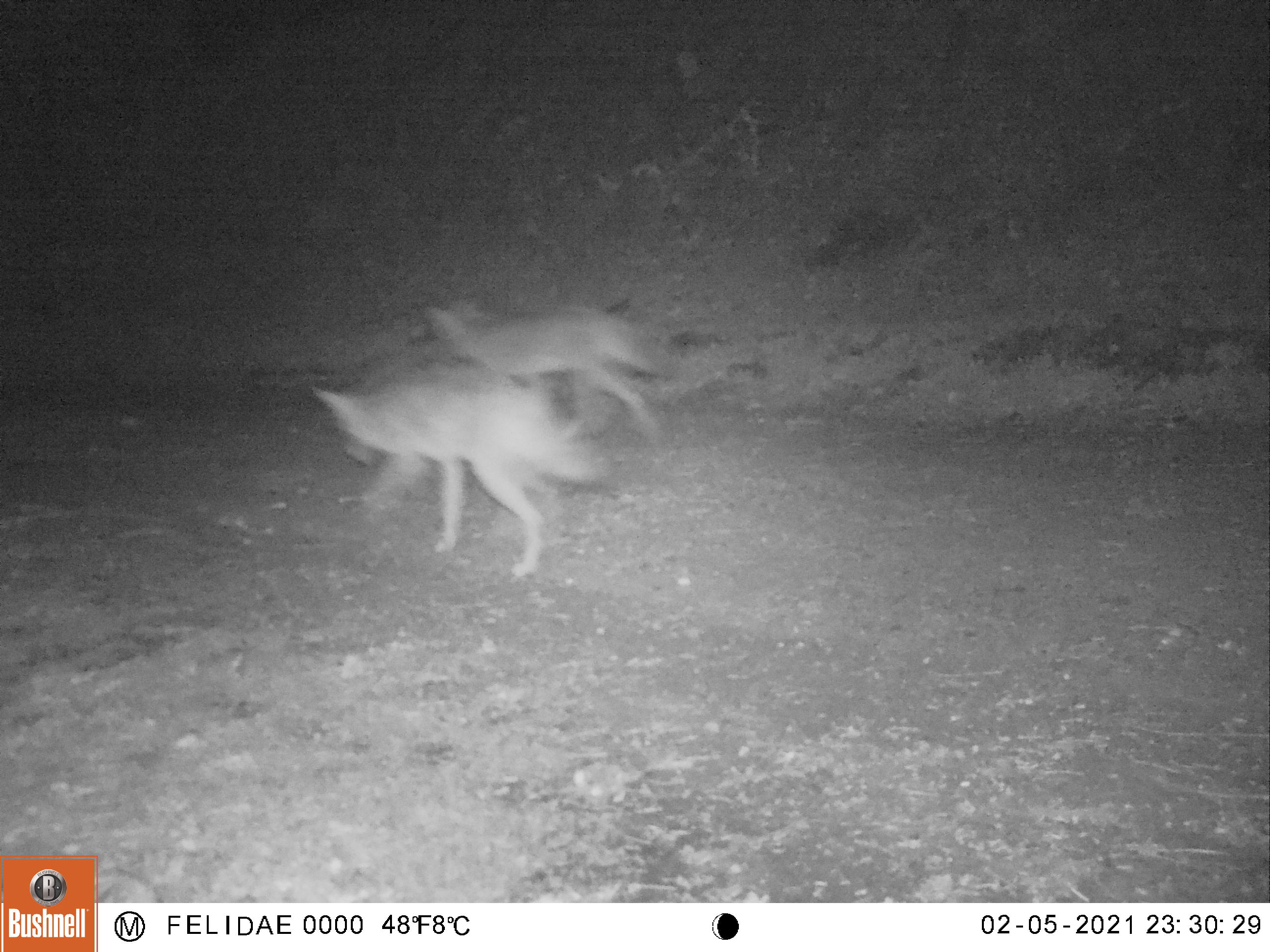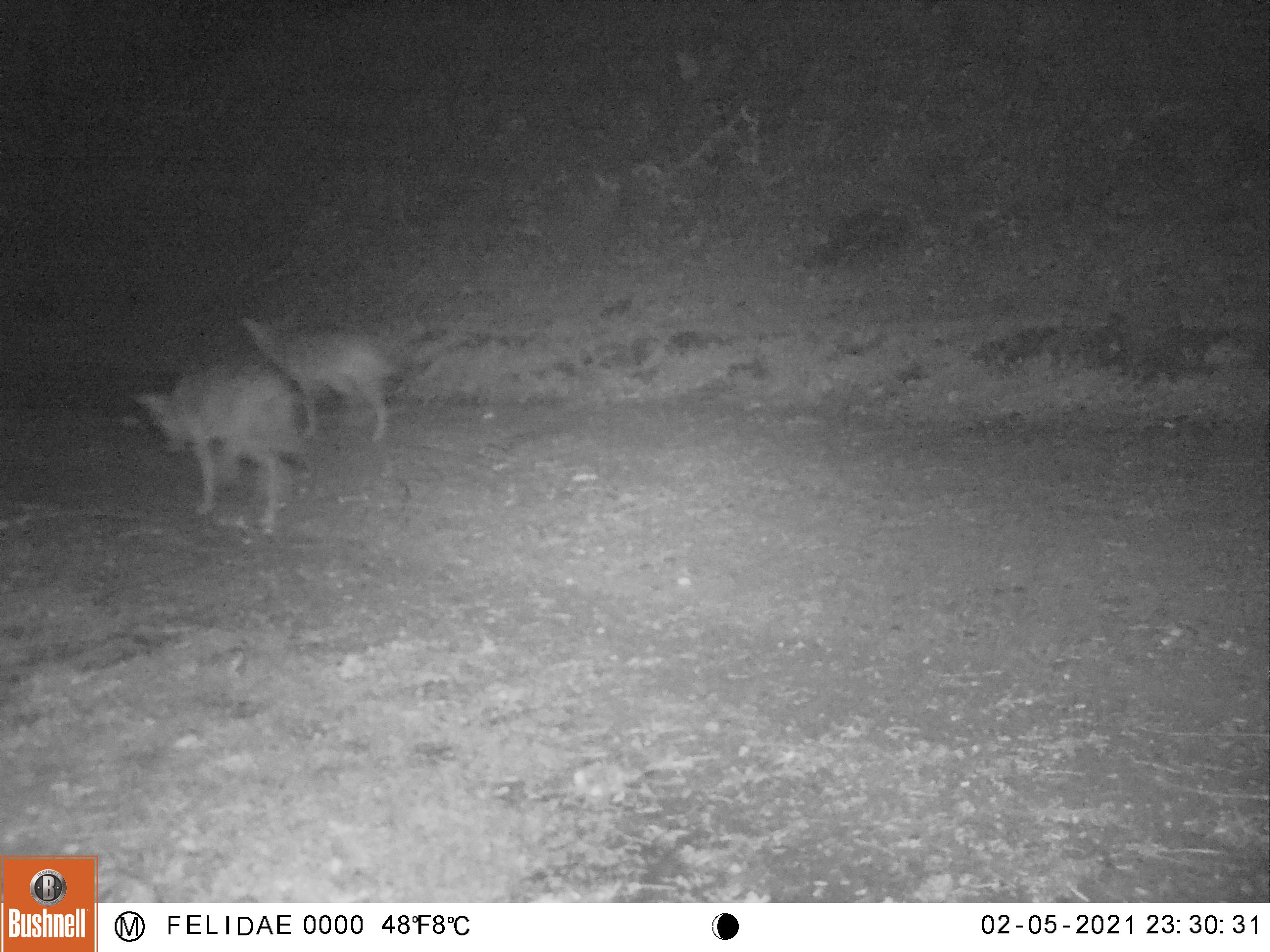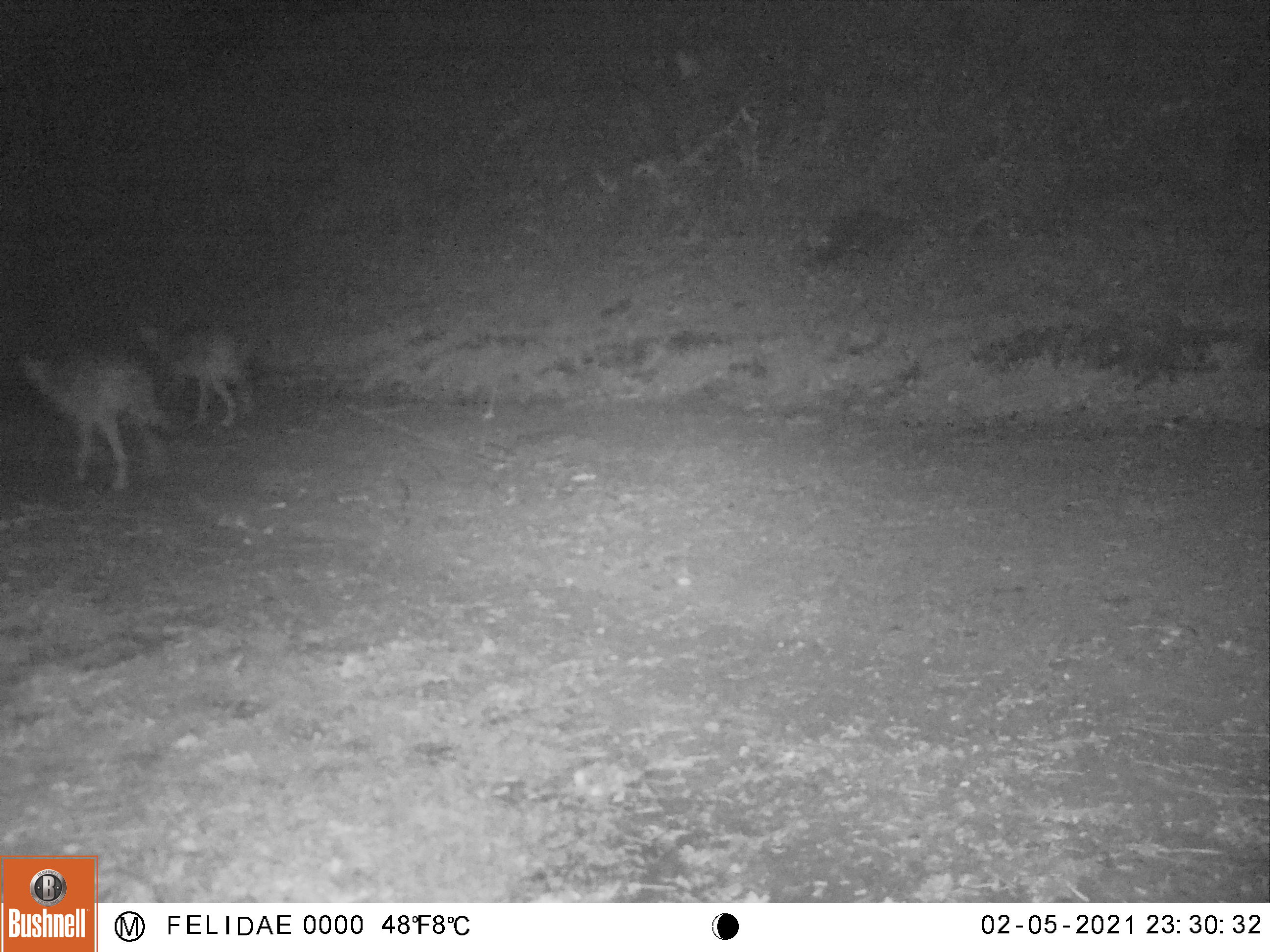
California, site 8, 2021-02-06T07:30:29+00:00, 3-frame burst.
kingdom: Animalia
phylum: Chordata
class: Mammalia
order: Carnivora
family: Canidae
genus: Canis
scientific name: Canis latrans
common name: coyote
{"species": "coyote (Canis latrans)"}